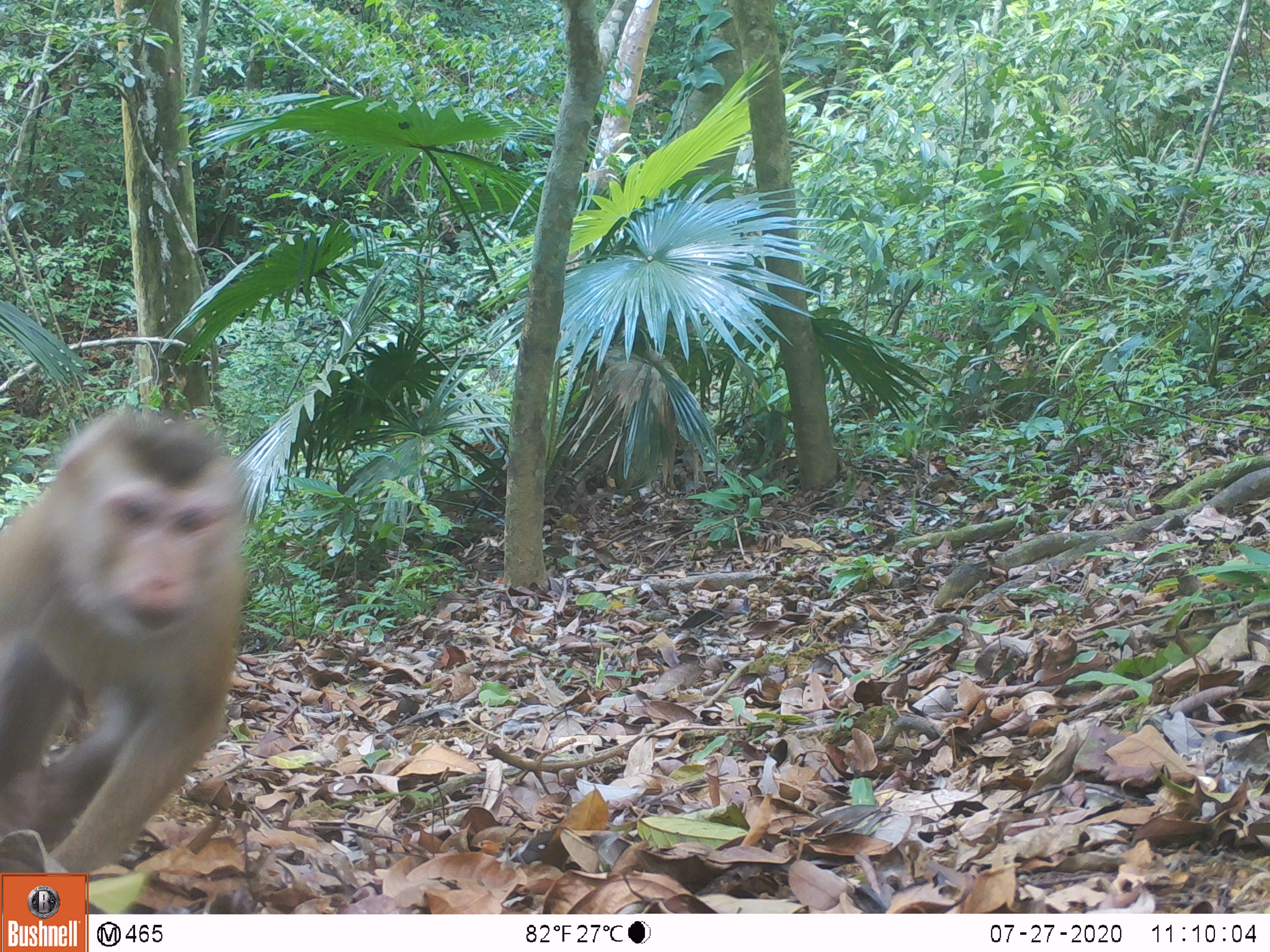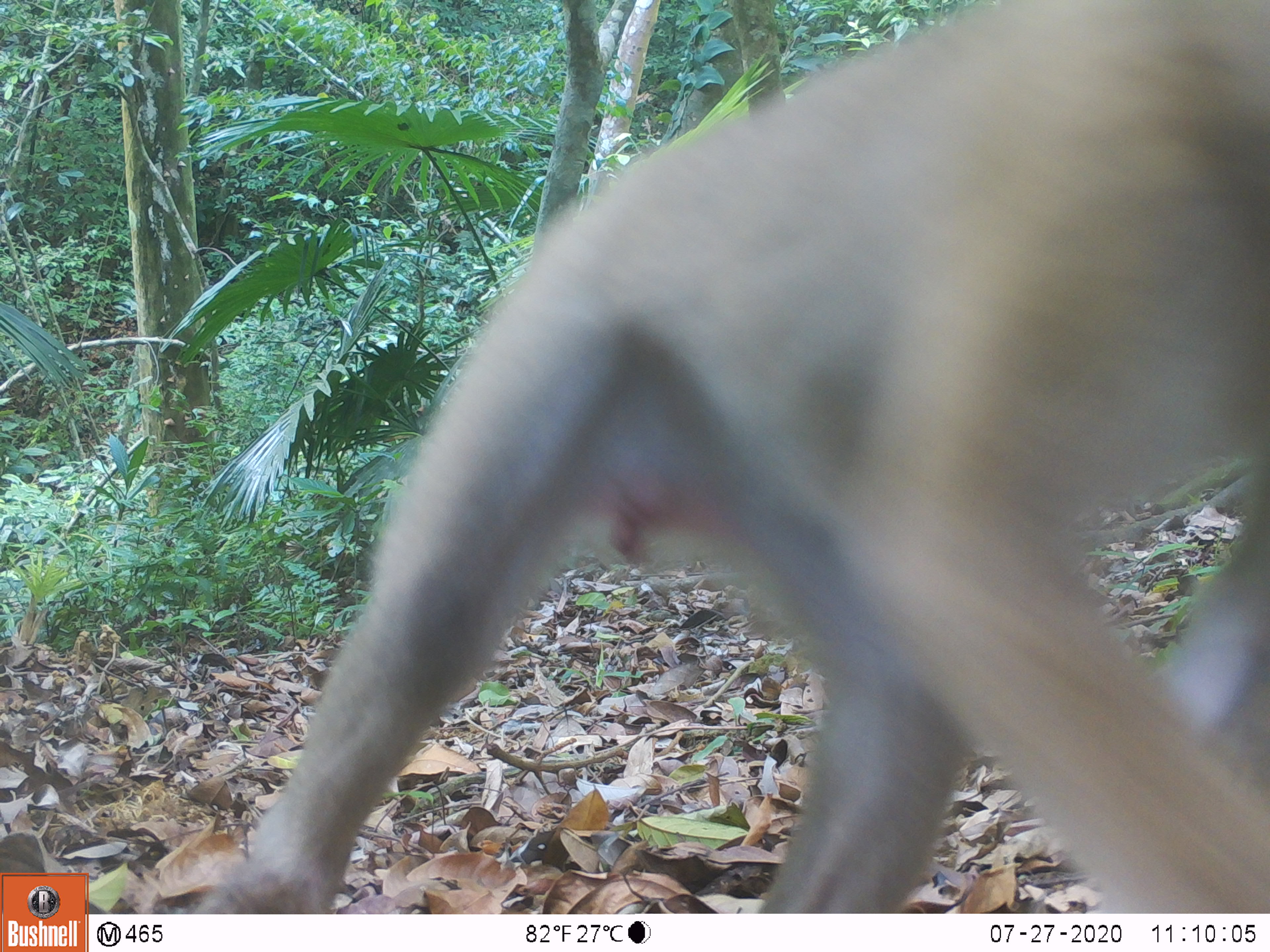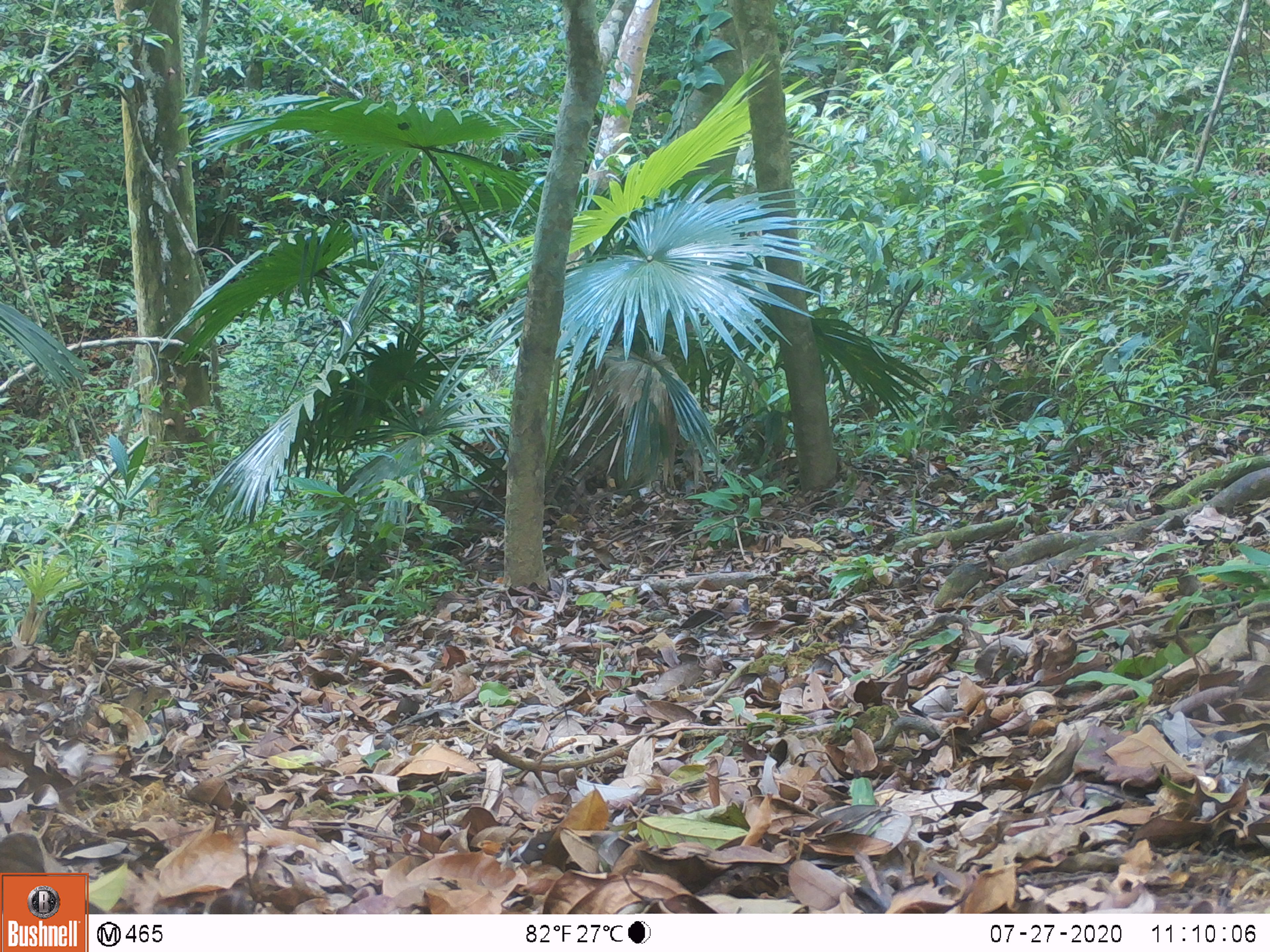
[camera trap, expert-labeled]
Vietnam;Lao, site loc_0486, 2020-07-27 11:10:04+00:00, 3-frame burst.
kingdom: Animalia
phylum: Chordata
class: Mammalia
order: Primates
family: Cercopithecidae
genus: Macaca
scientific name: Macaca nemestrina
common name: pig-tailed macaque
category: pig tailed macaque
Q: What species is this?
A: Pig tailed macaque (pig-tailed macaque) (Macaca nemestrina).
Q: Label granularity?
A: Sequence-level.